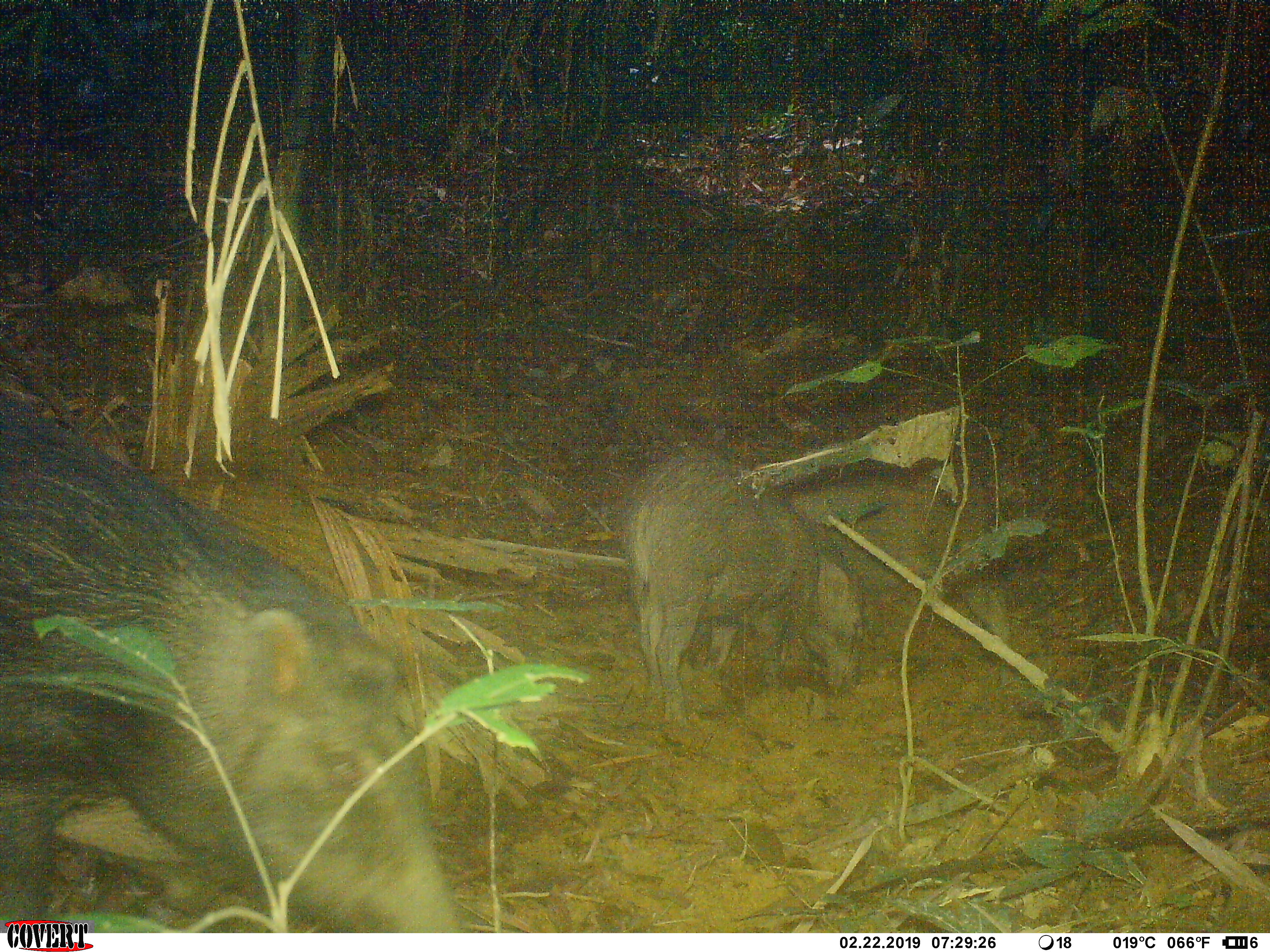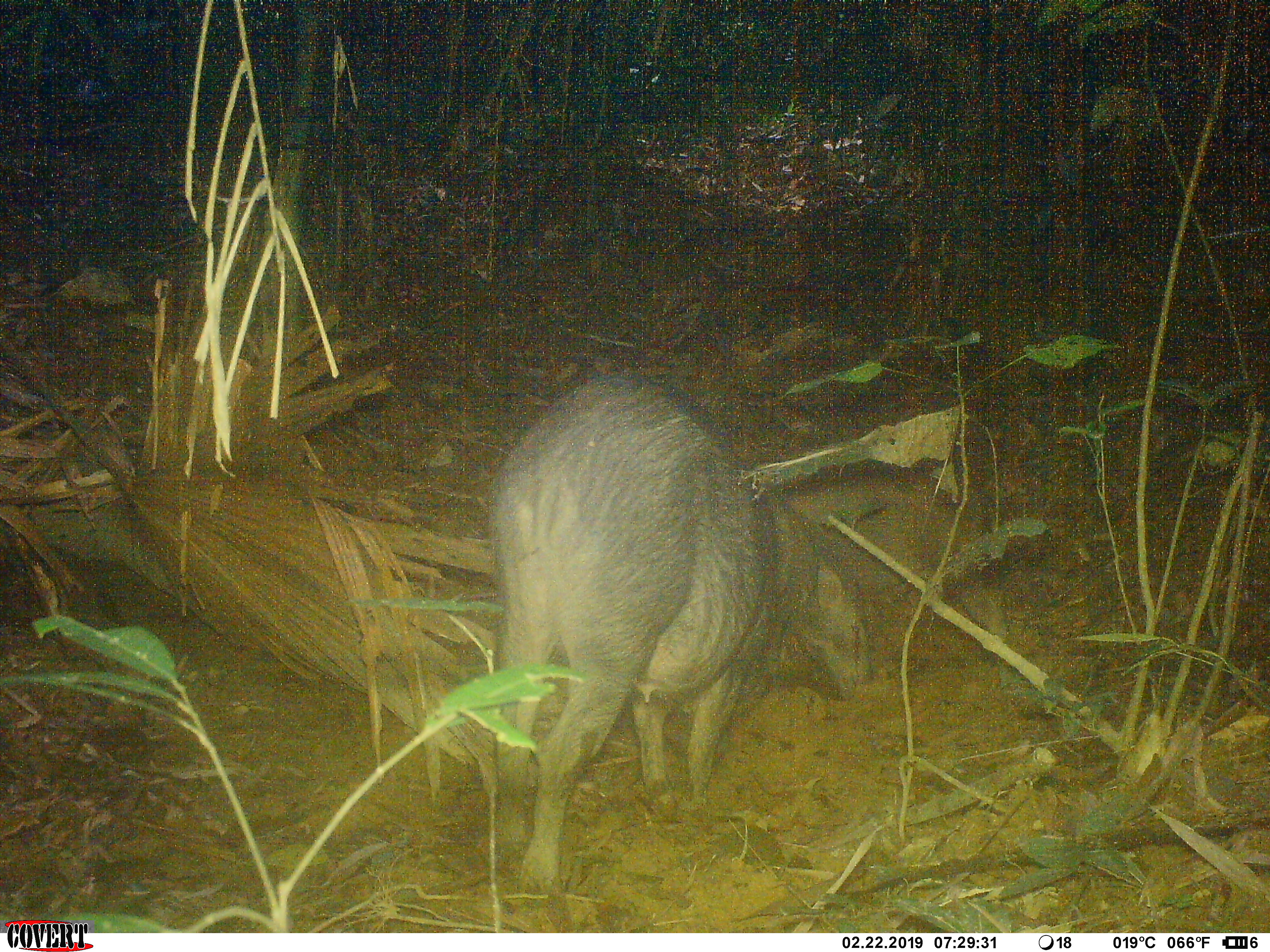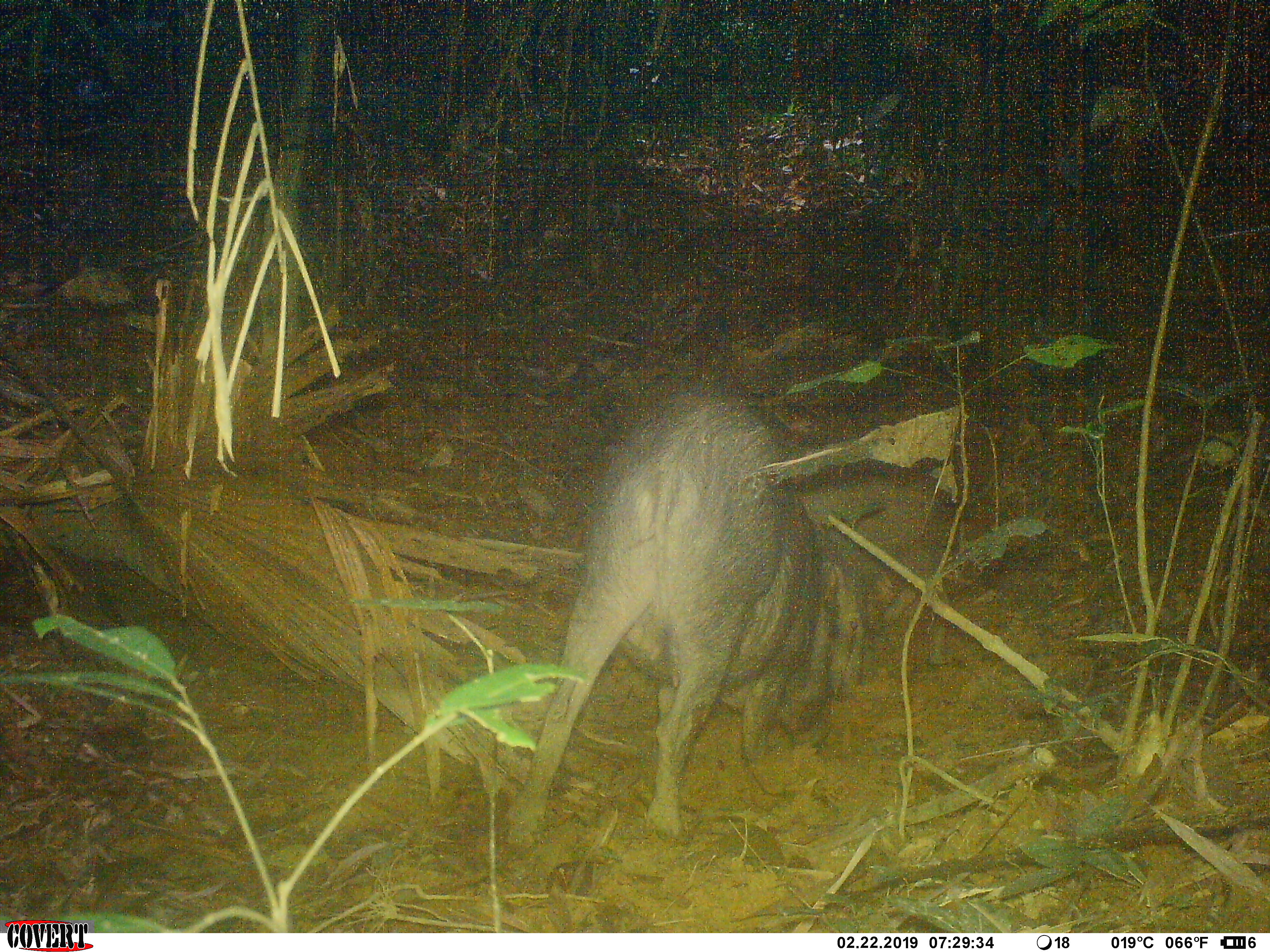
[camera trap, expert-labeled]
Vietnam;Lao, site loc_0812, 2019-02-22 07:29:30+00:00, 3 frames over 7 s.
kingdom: Animalia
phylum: Chordata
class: Mammalia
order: Artiodactyla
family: Suidae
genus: Sus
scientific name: Sus scrofa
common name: eurasian wild pig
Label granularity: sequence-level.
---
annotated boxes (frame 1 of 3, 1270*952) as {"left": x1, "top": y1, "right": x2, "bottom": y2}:
eurasian wild pig: {"left": 0, "top": 389, "right": 452, "bottom": 933}; {"left": 620, "top": 449, "right": 862, "bottom": 725}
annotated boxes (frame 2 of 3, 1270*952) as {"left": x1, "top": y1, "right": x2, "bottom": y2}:
eurasian wild pig: {"left": 482, "top": 374, "right": 869, "bottom": 897}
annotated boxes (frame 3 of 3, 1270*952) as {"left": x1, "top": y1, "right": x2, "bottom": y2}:
eurasian wild pig: {"left": 503, "top": 392, "right": 862, "bottom": 838}